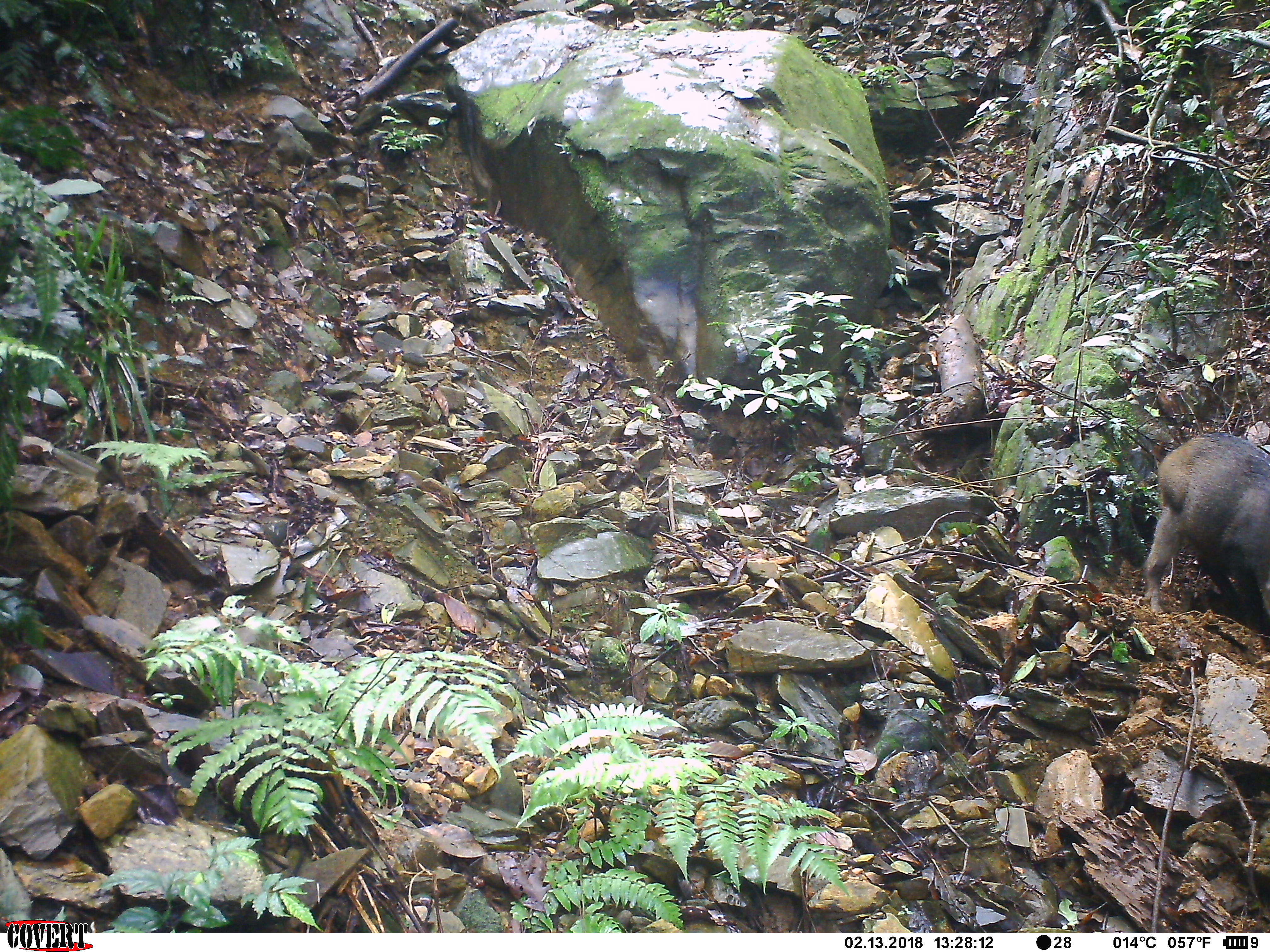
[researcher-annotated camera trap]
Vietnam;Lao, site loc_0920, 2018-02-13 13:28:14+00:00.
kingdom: Animalia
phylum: Chordata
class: Mammalia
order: Artiodactyla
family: Suidae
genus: Sus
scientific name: Sus scrofa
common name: eurasian wild pig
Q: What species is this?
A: Eurasian wild pig (Sus scrofa).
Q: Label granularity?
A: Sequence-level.